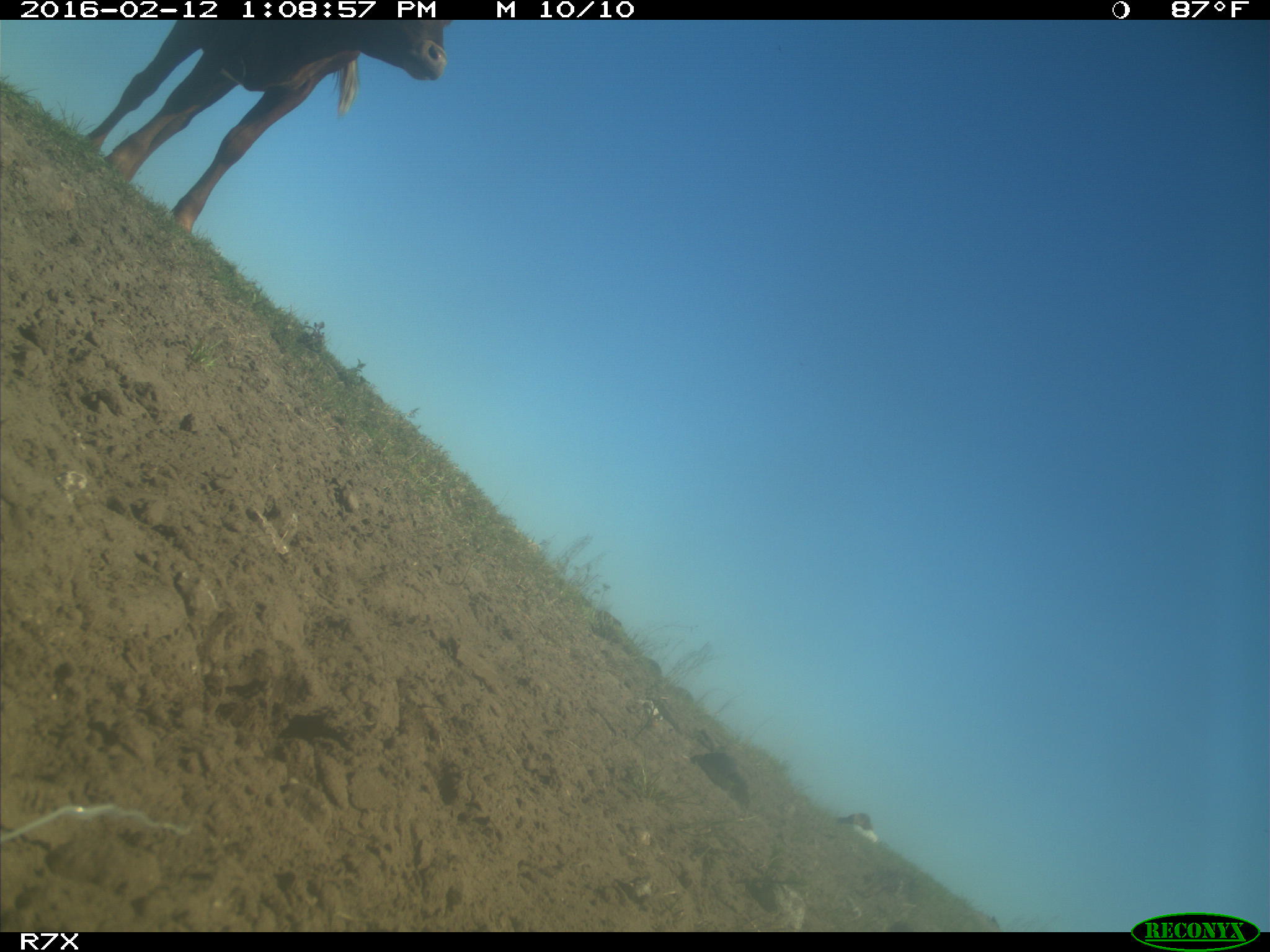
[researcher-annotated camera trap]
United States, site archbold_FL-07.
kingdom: Animalia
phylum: Chordata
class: Mammalia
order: Artiodactyla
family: Bovidae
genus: Bos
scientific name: Bos taurus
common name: domestic cow